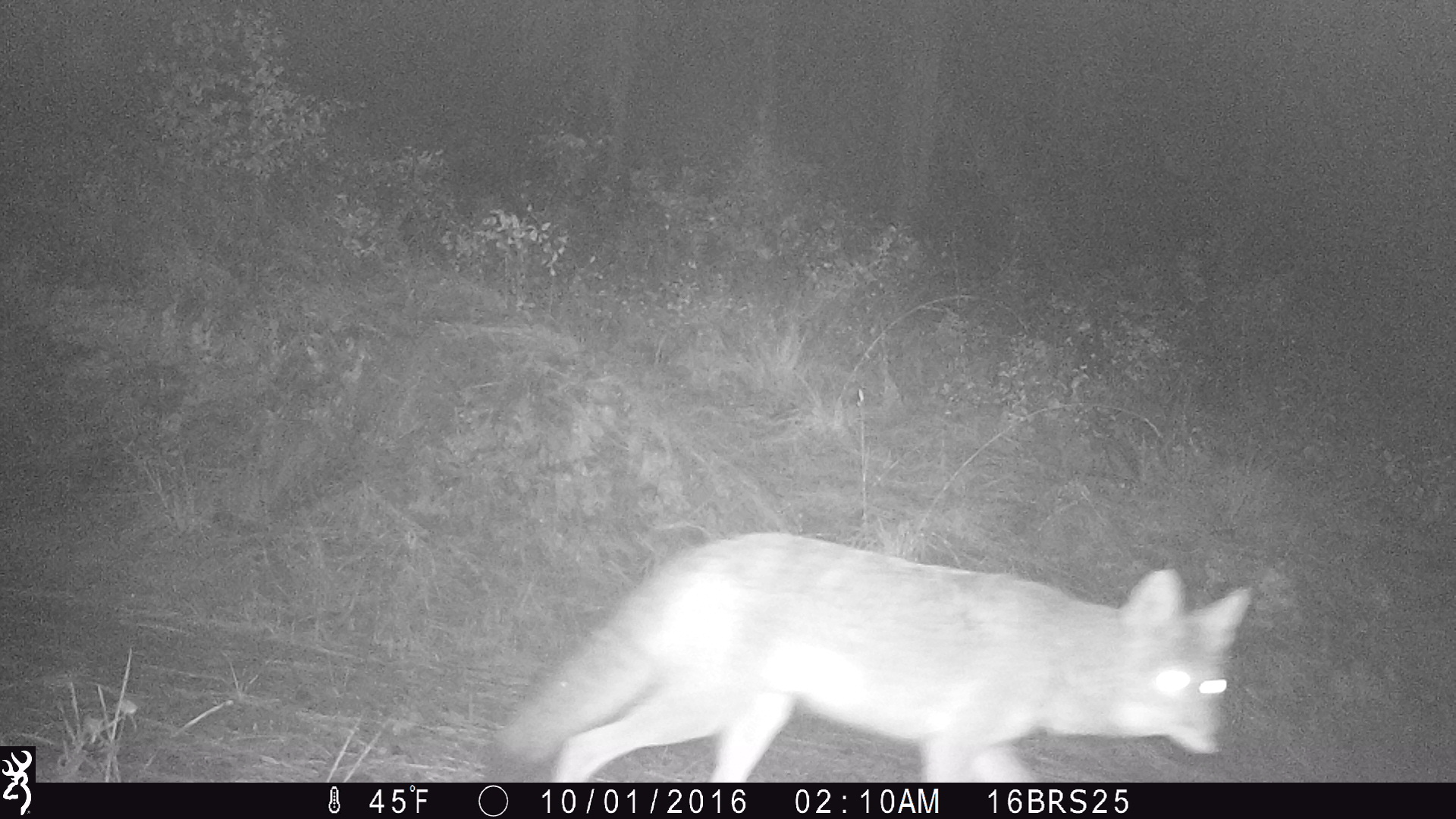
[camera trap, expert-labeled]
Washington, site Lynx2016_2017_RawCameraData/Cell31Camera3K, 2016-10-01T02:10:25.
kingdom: Animalia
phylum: Chordata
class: Mammalia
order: Carnivora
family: Canidae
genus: Canis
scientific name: Canis latrans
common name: coyote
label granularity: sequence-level